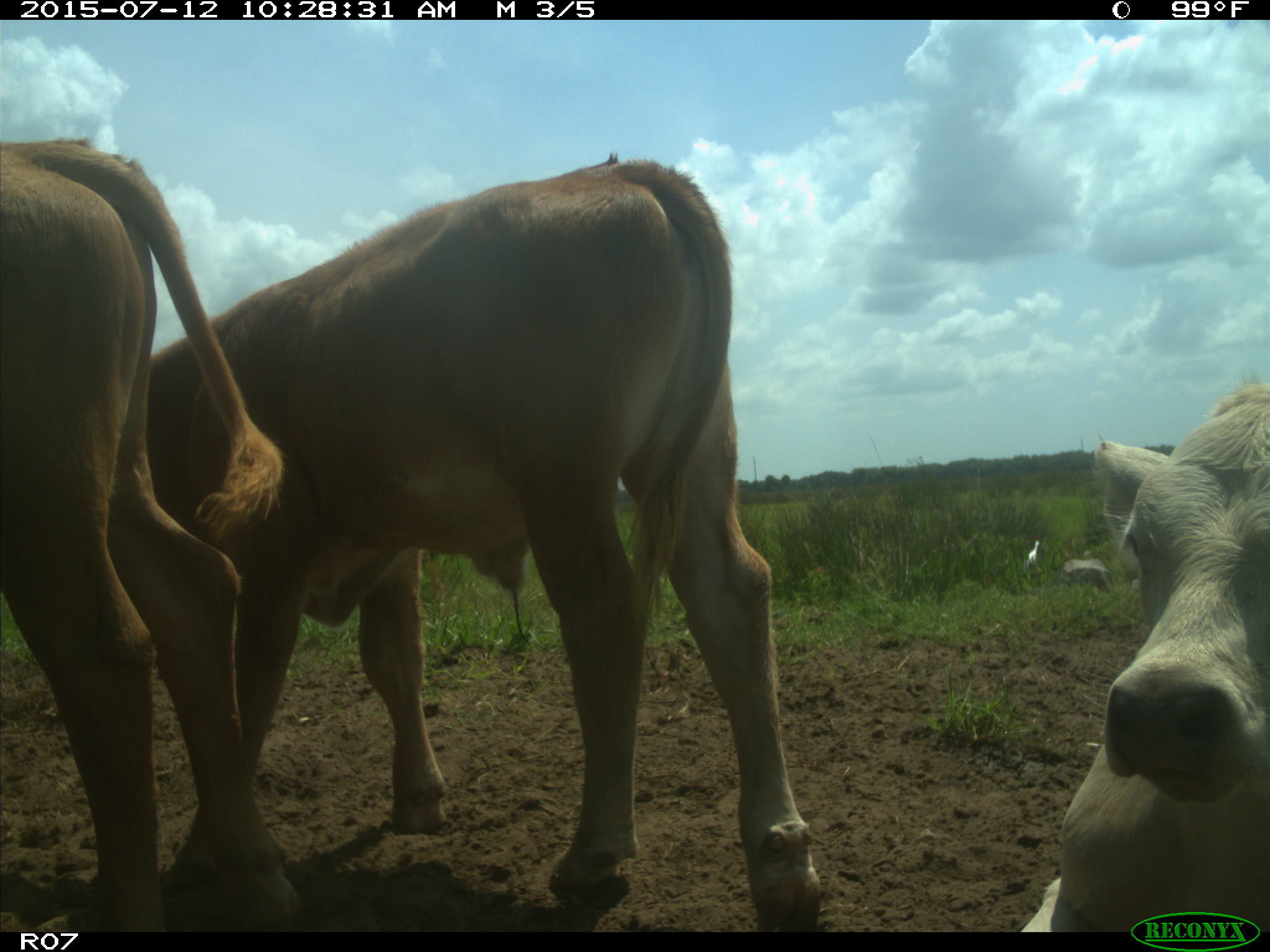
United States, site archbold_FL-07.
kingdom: Animalia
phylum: Chordata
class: Mammalia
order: Artiodactyla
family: Bovidae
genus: Bos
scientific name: Bos taurus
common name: domestic cow